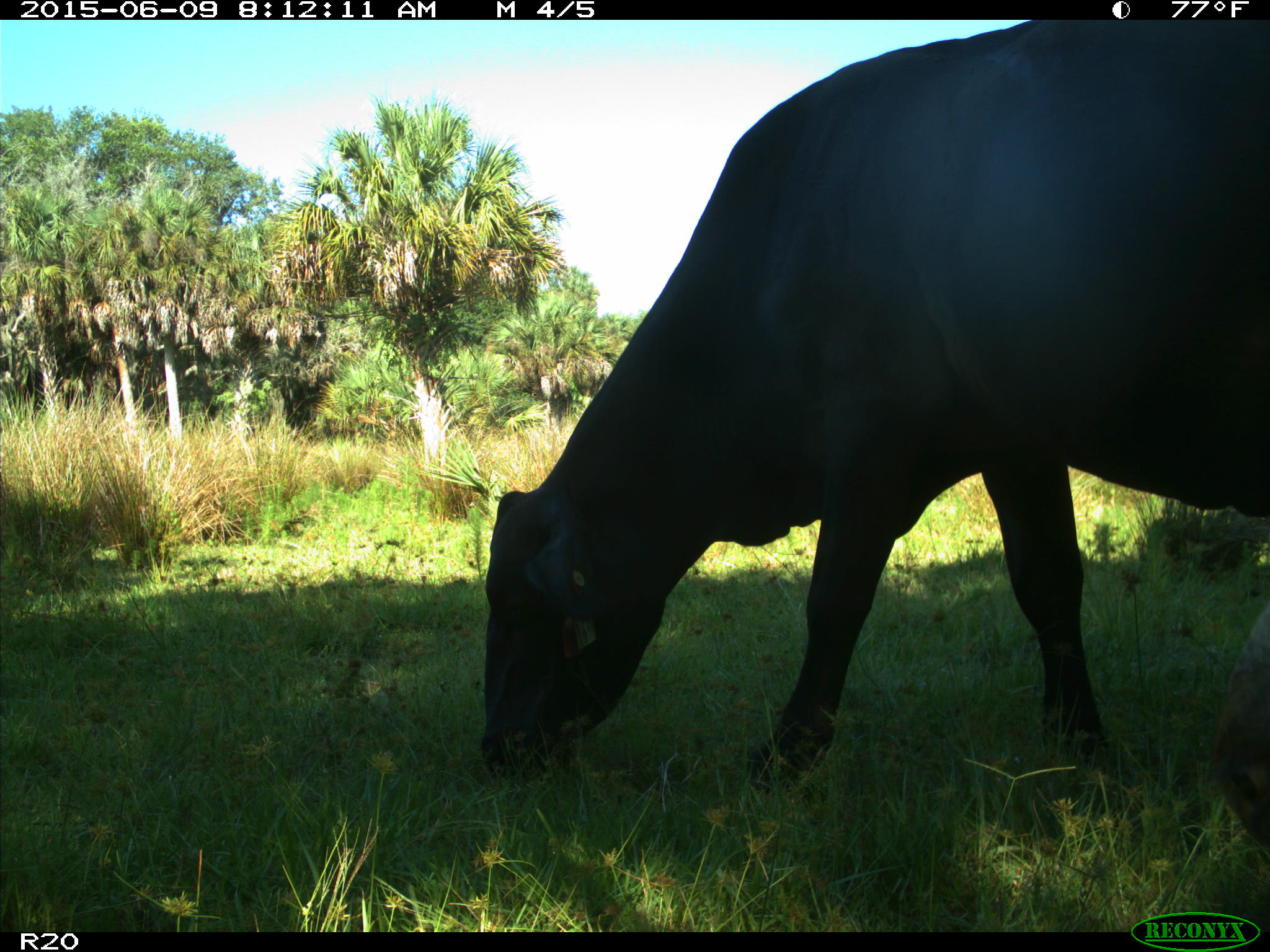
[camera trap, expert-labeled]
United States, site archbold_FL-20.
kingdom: Animalia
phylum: Chordata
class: Mammalia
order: Artiodactyla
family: Bovidae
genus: Bos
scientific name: Bos taurus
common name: domestic cow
Bos taurus (domestic cow).